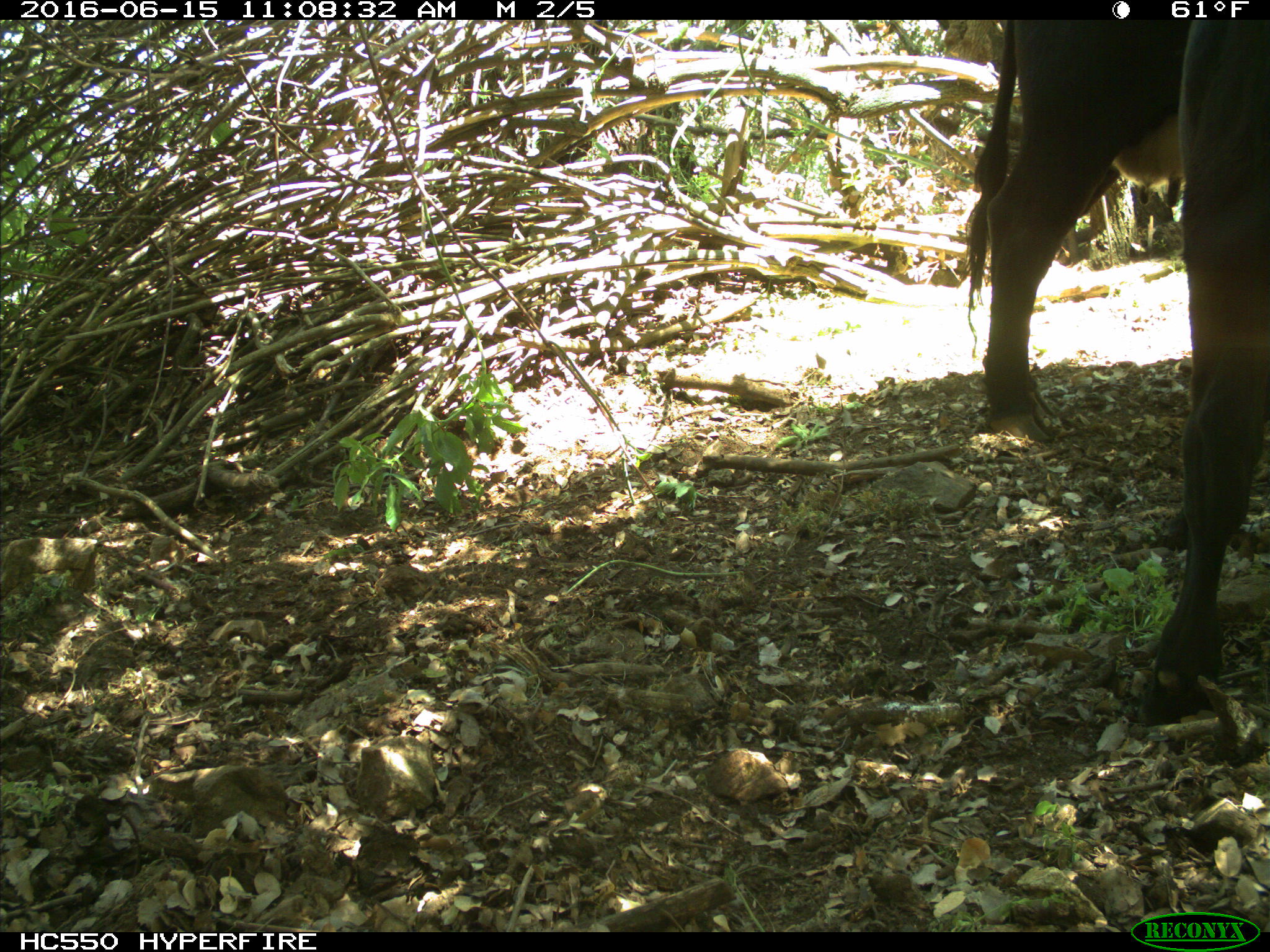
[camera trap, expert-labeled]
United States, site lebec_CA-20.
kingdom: Animalia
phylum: Chordata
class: Mammalia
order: Artiodactyla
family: Bovidae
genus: Bos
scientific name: Bos taurus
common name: domestic cow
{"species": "Bos taurus (domestic cow)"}